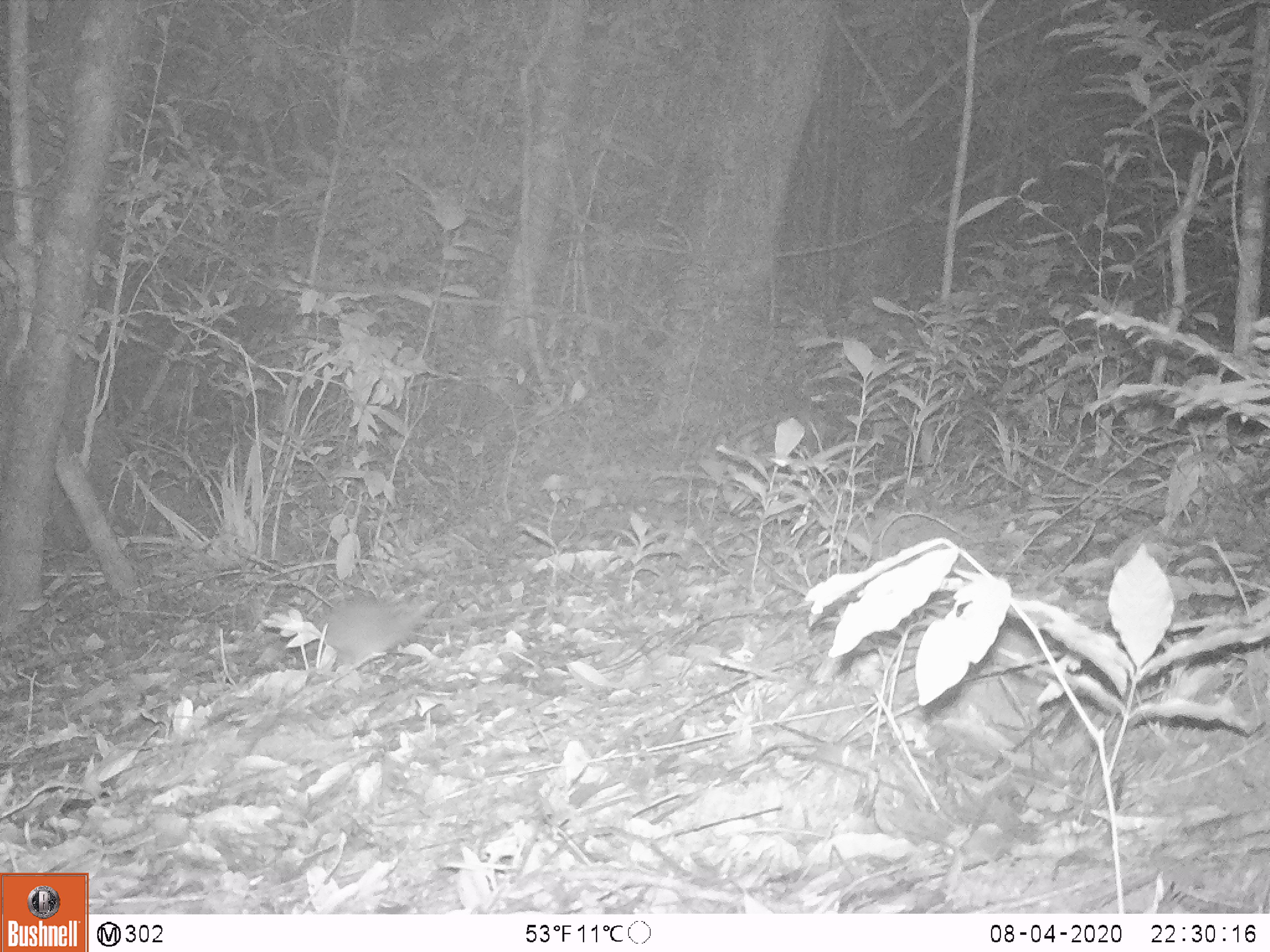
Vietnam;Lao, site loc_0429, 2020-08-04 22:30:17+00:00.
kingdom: Animalia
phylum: Chordata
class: Mammalia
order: Rodentia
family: Muridae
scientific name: Muridae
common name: old-world mice and rats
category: unidentified murid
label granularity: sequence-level